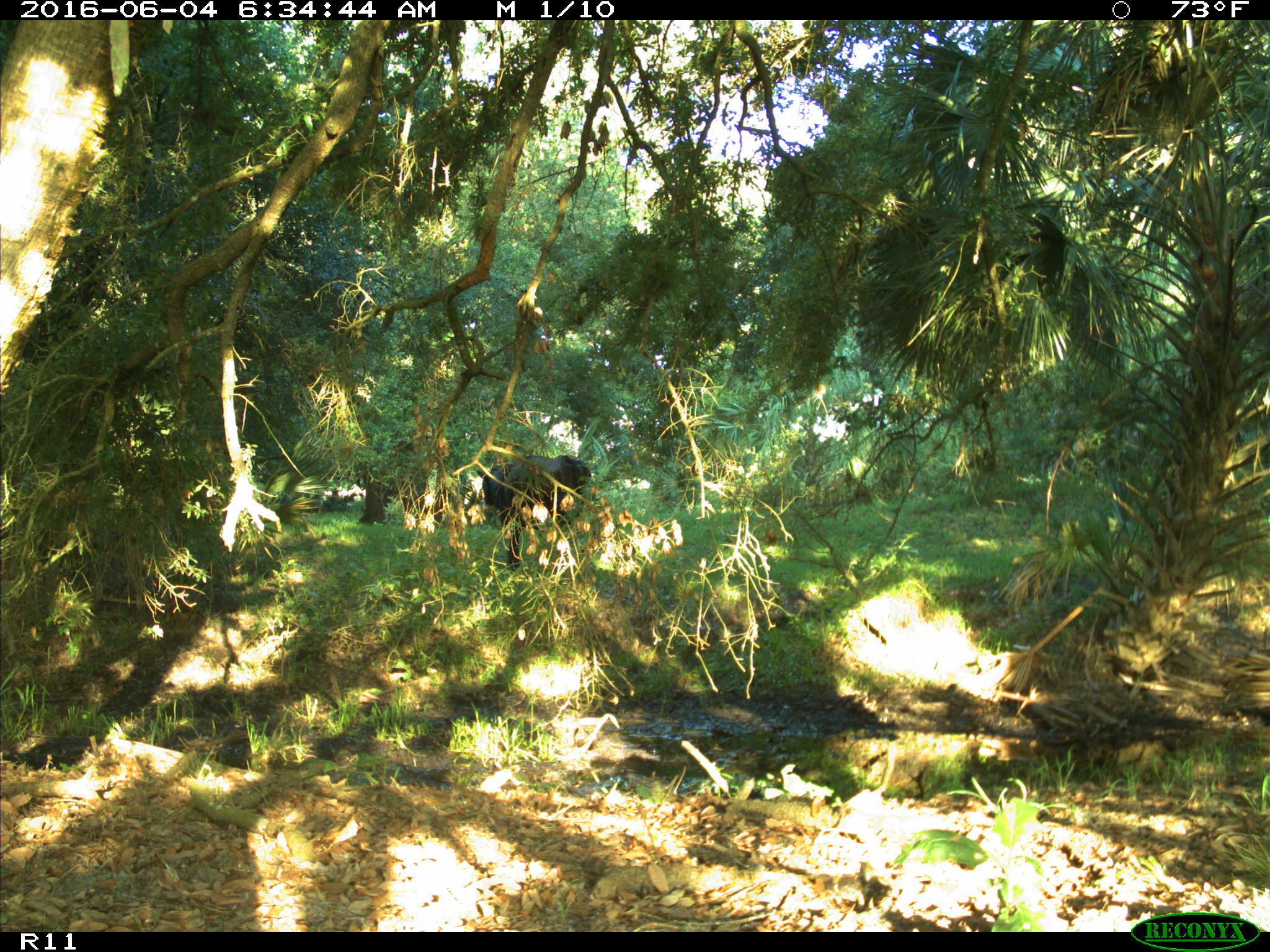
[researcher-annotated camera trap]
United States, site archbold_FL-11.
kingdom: Animalia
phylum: Chordata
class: Mammalia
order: Artiodactyla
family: Bovidae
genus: Bos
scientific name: Bos taurus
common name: domestic cow